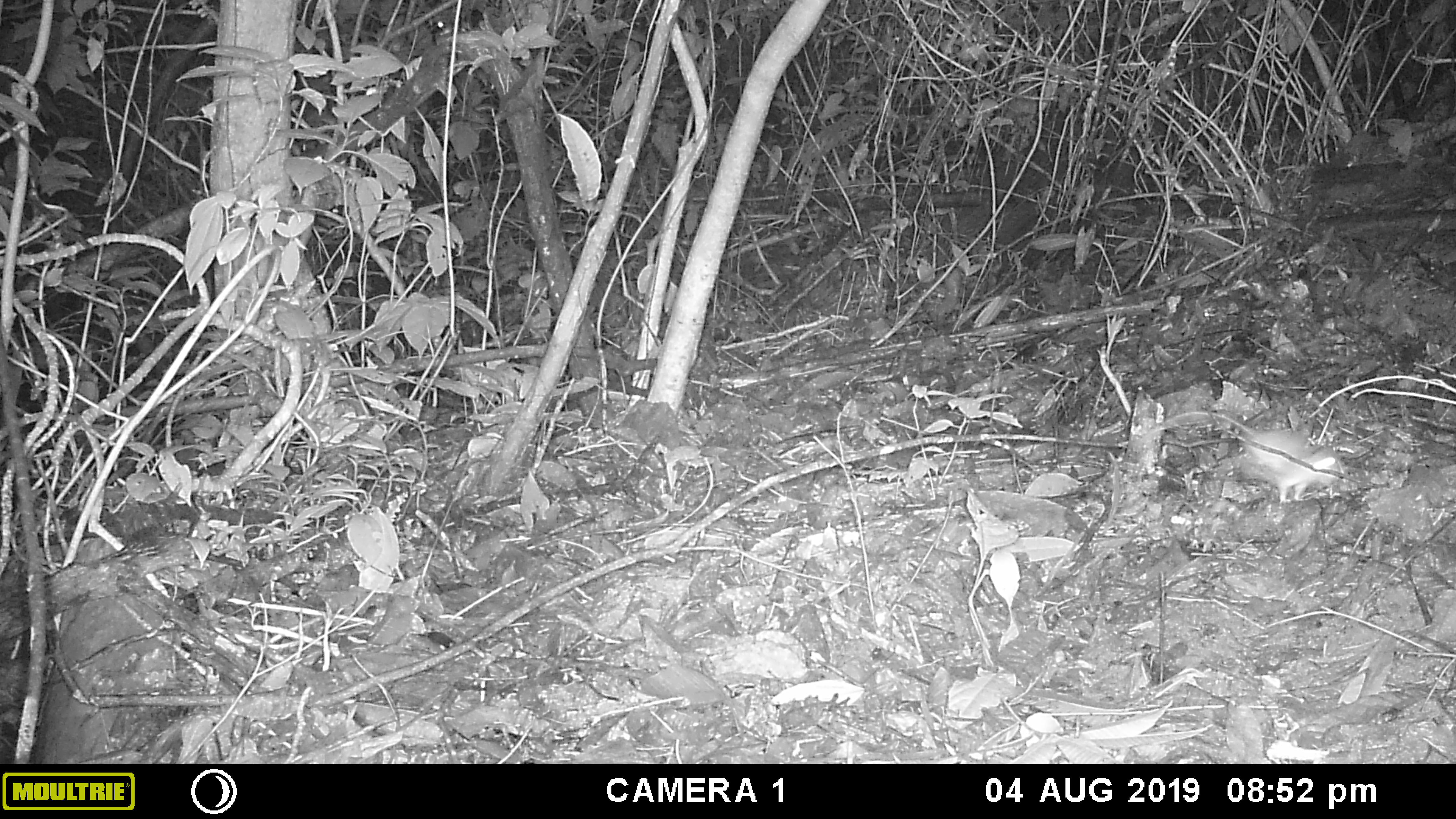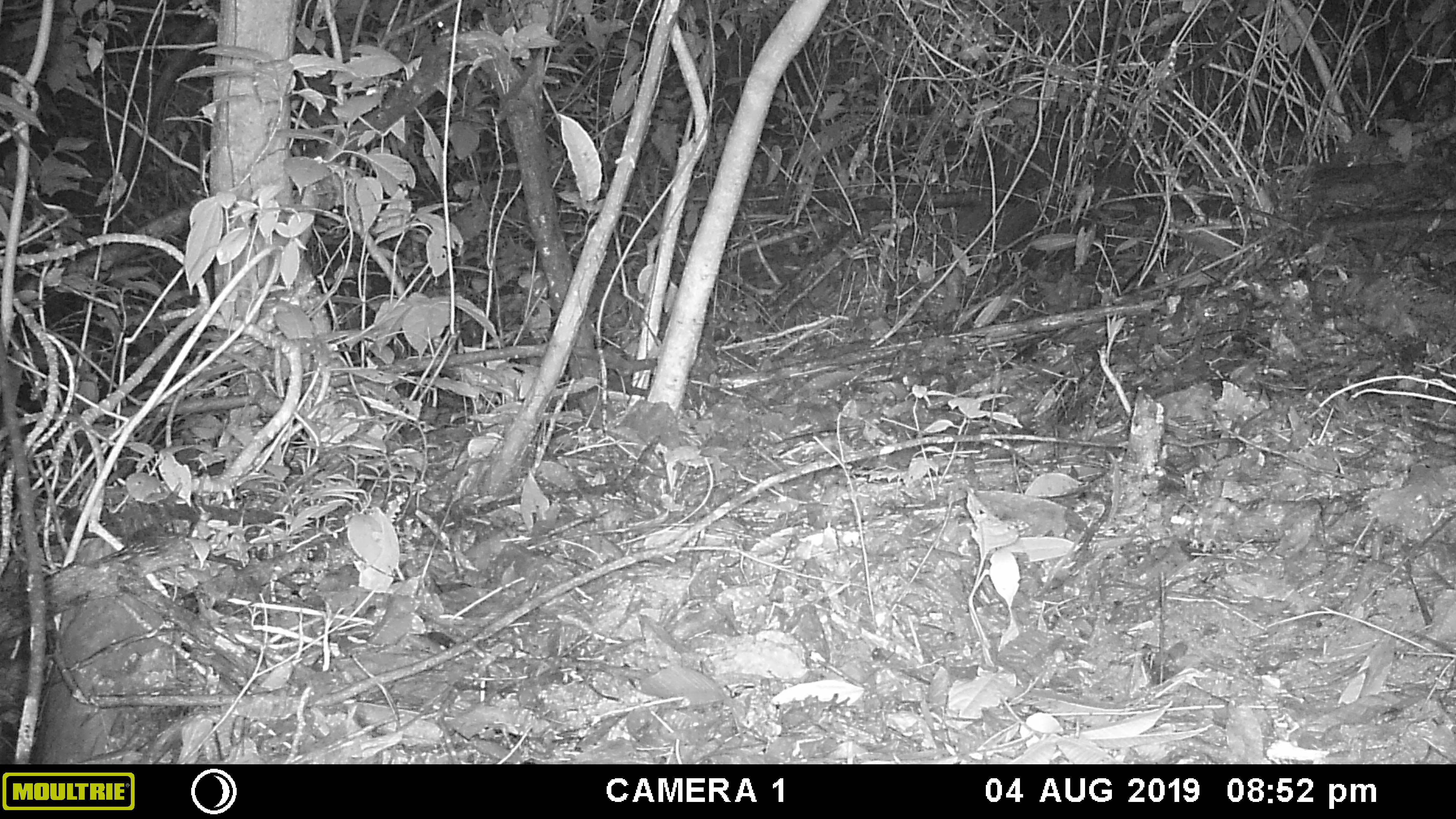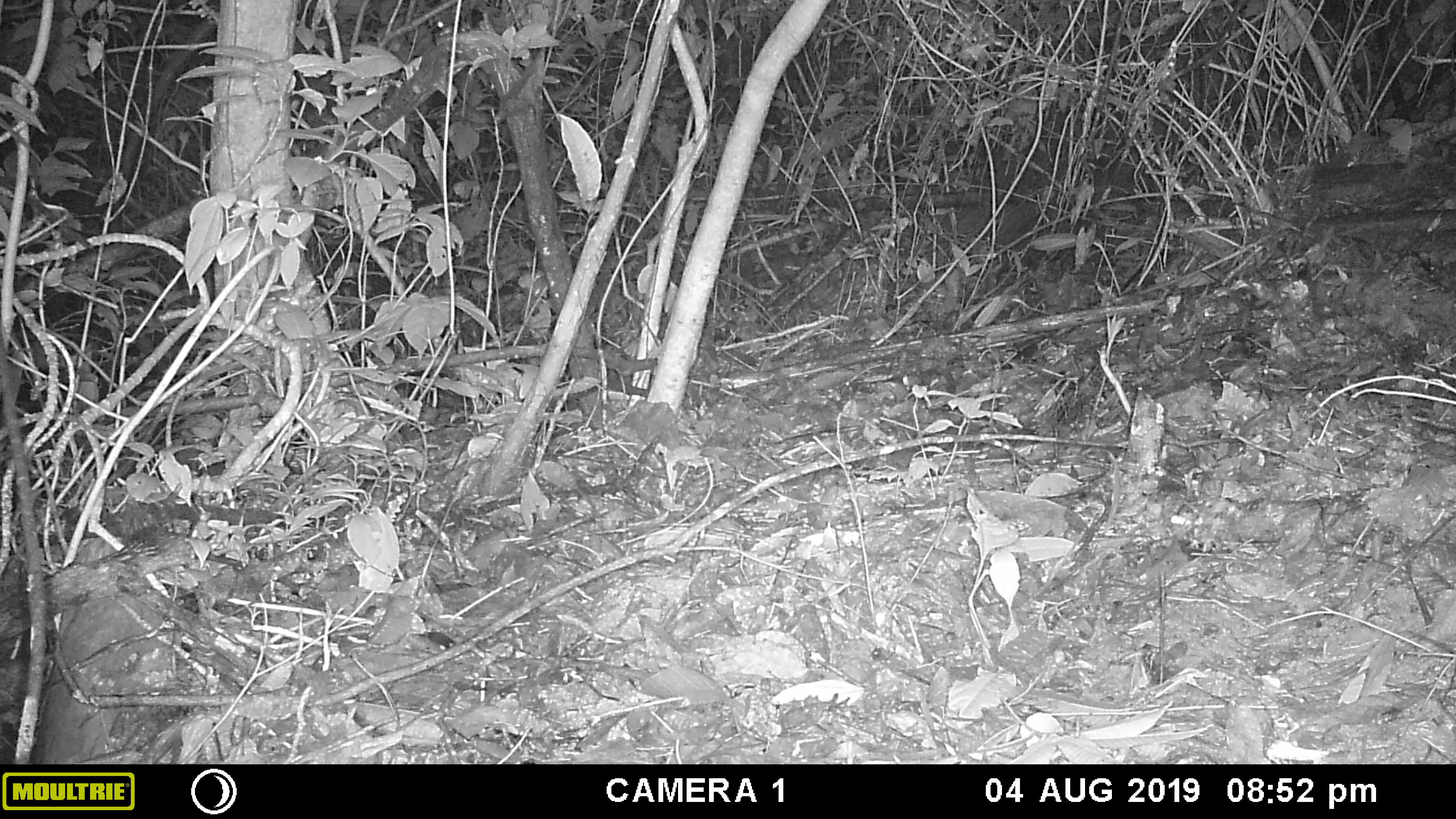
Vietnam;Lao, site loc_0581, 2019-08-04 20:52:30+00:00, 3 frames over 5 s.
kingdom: Animalia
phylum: Chordata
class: Mammalia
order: Rodentia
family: Muridae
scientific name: Muridae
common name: old-world mice and rats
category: unidentified murid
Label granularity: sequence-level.